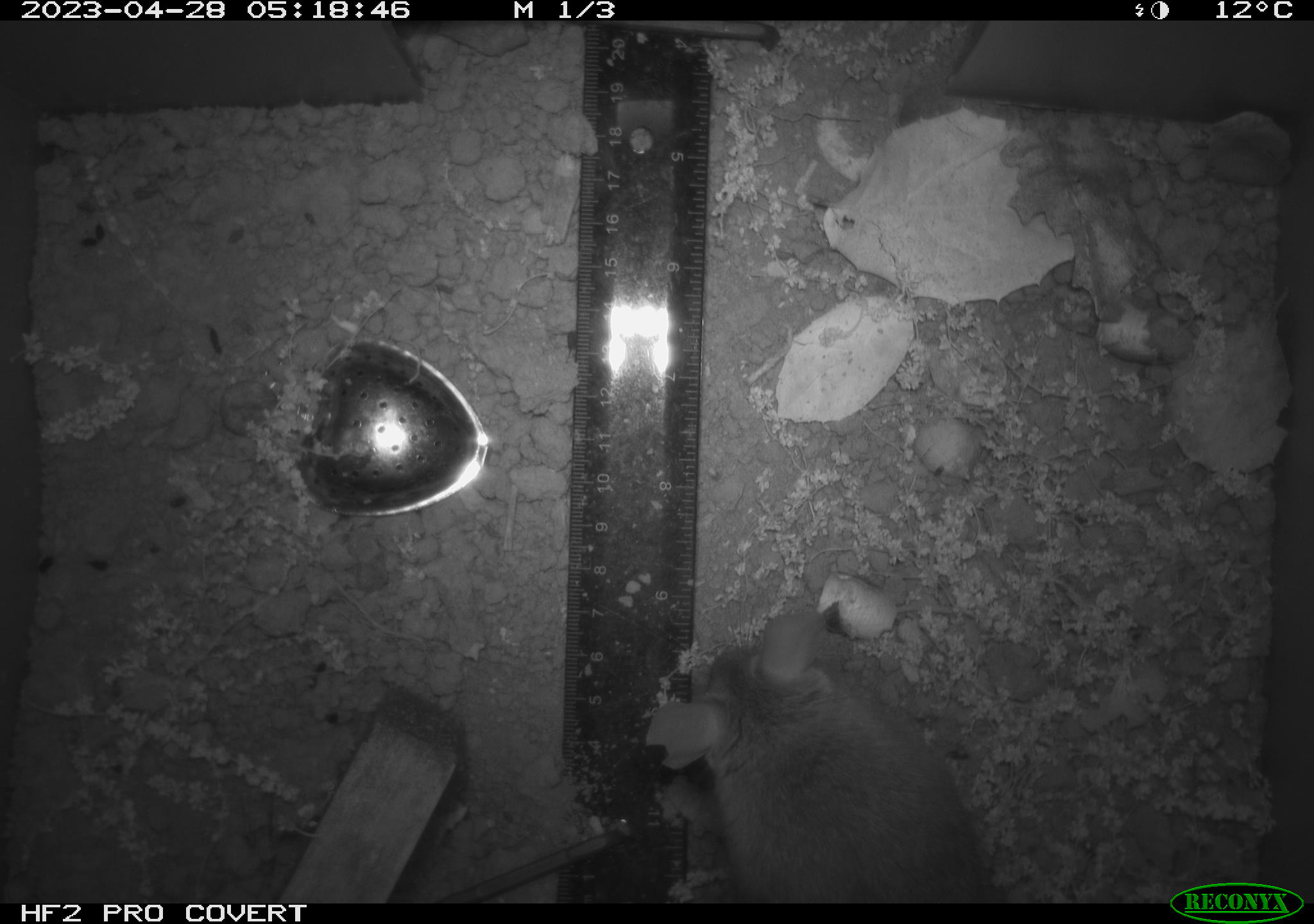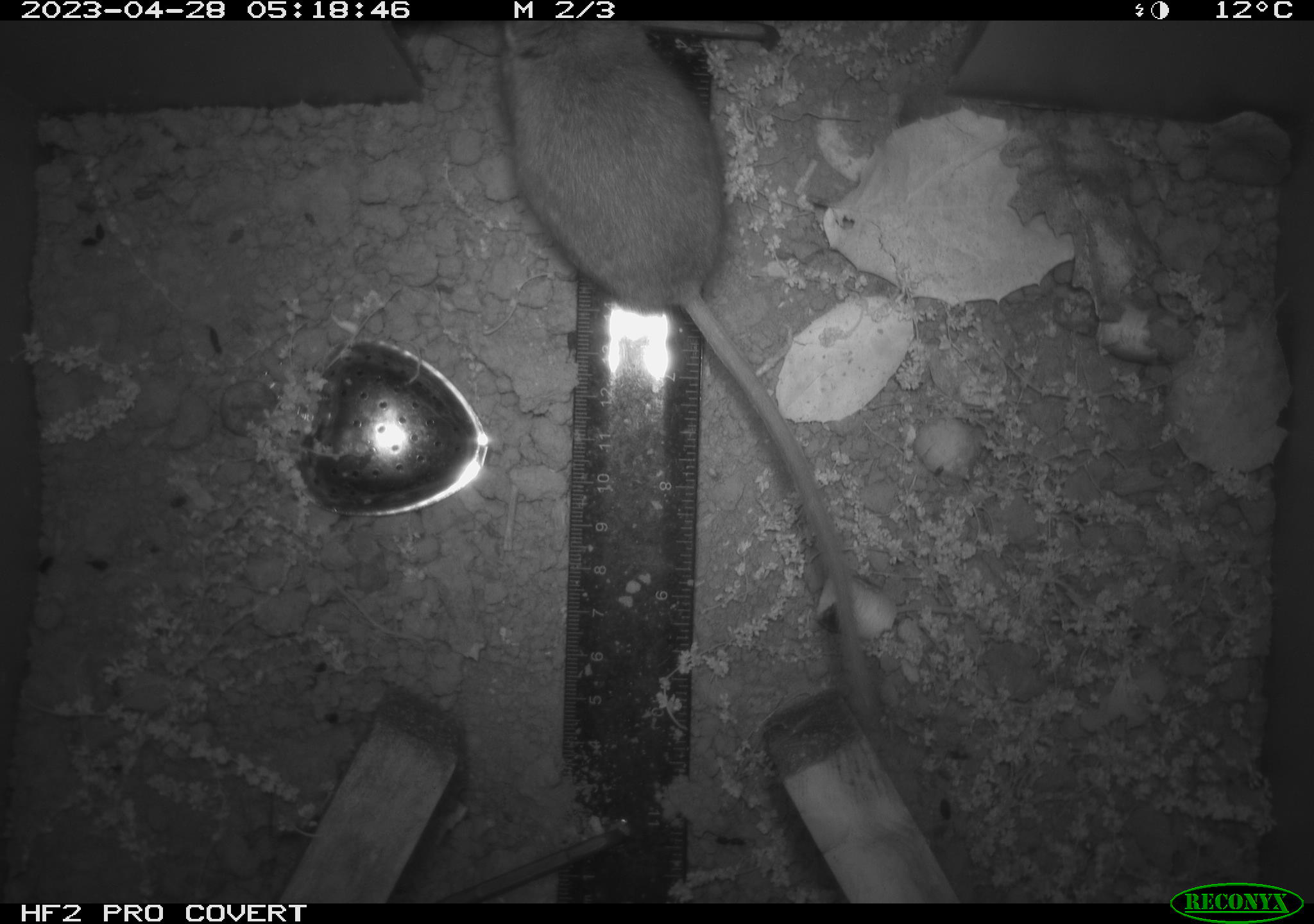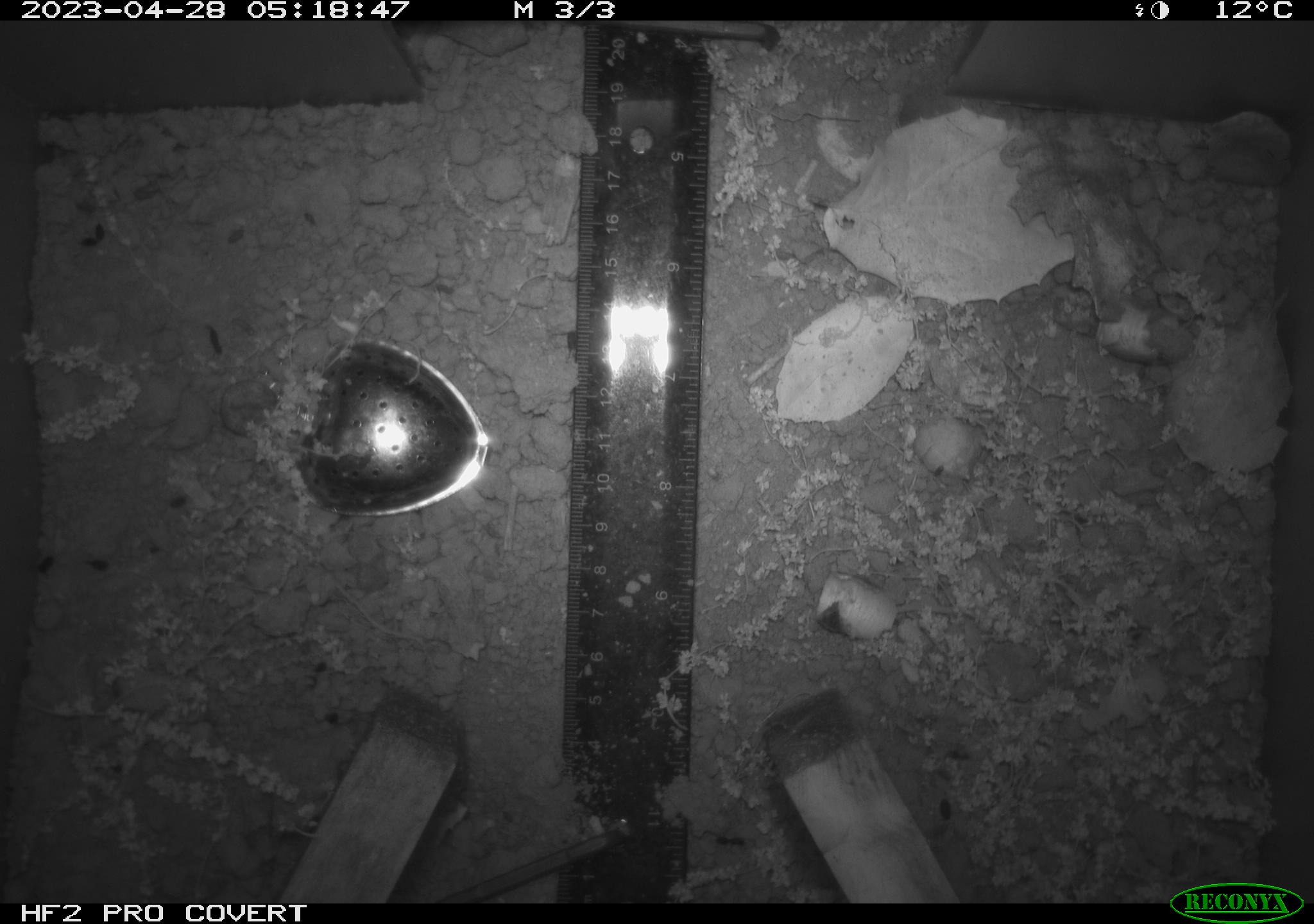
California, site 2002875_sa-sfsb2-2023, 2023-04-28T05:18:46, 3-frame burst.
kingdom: Animalia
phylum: Chordata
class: Mammalia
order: Rodentia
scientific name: Rodentia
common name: mouse species